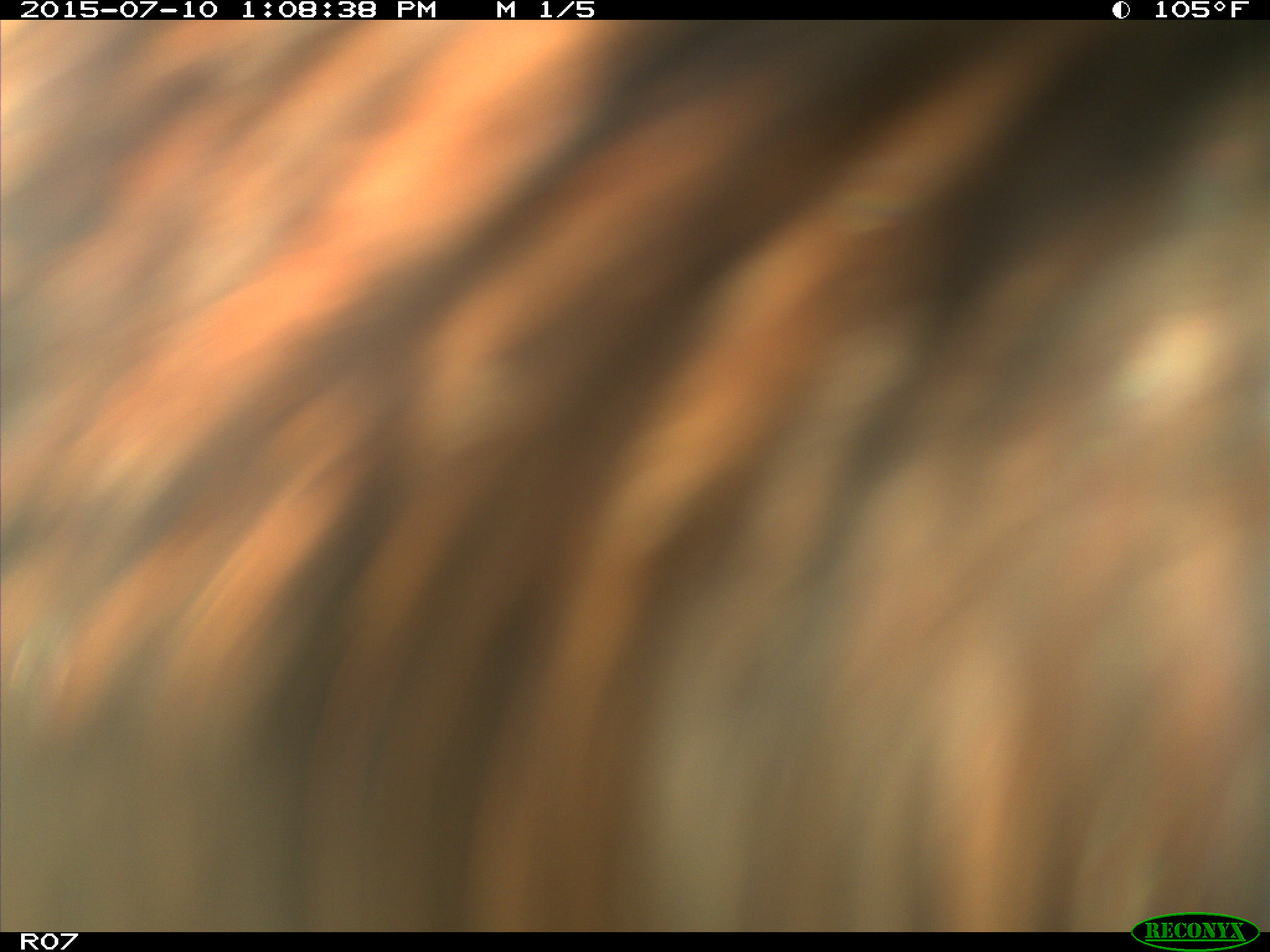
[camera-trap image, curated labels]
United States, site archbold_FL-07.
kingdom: Animalia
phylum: Chordata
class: Mammalia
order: Artiodactyla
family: Bovidae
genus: Bos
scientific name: Bos taurus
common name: domestic cow